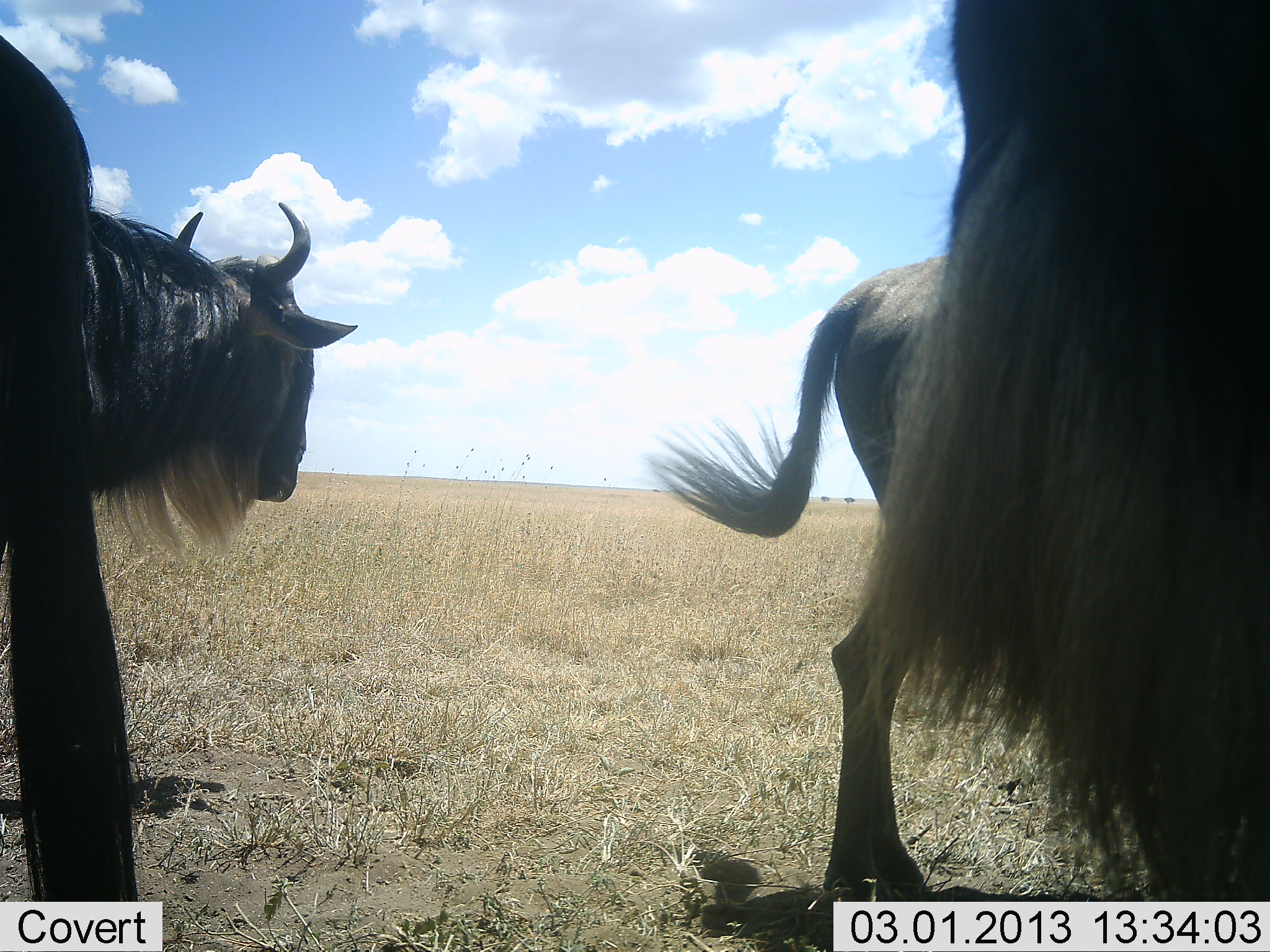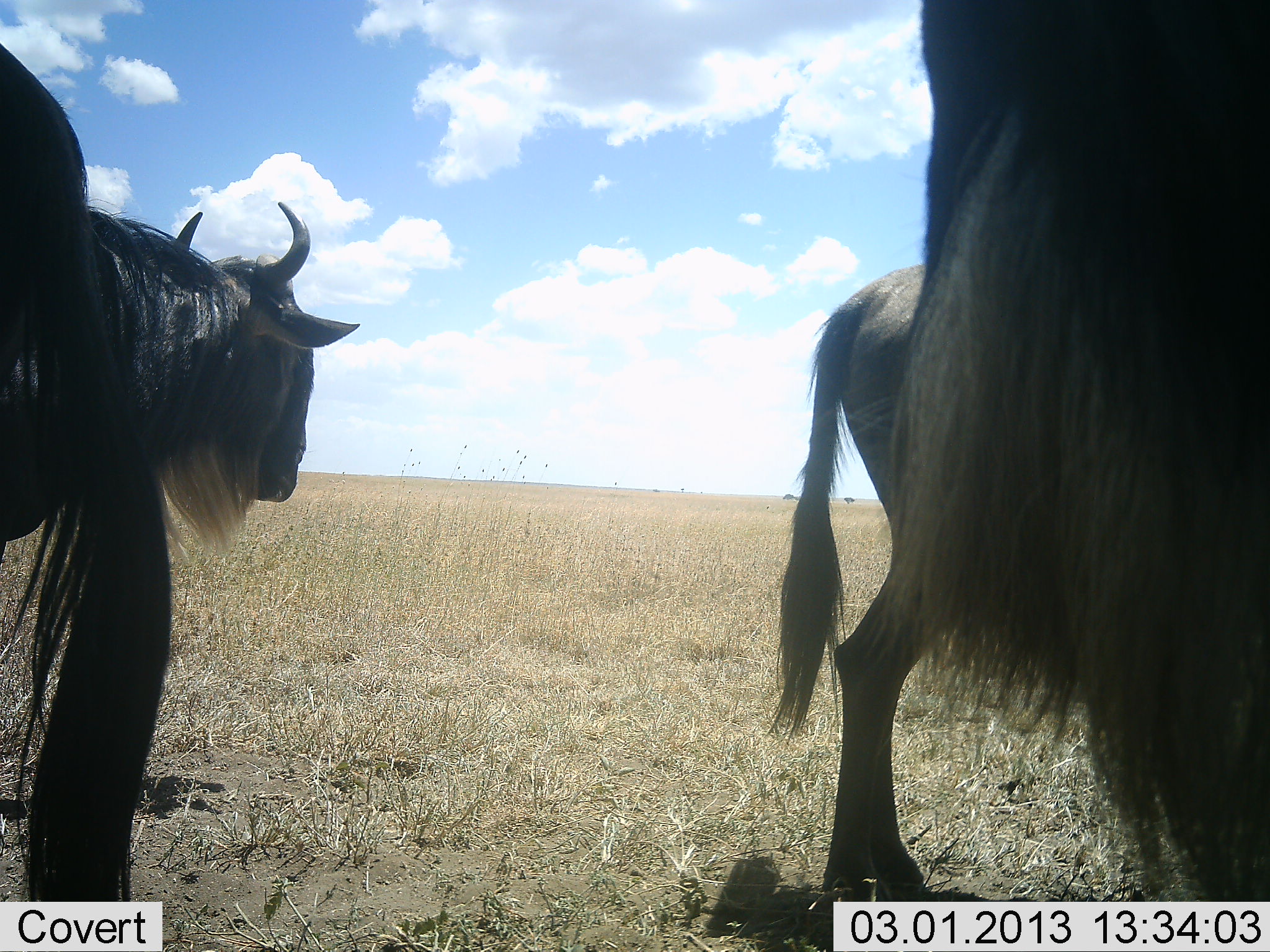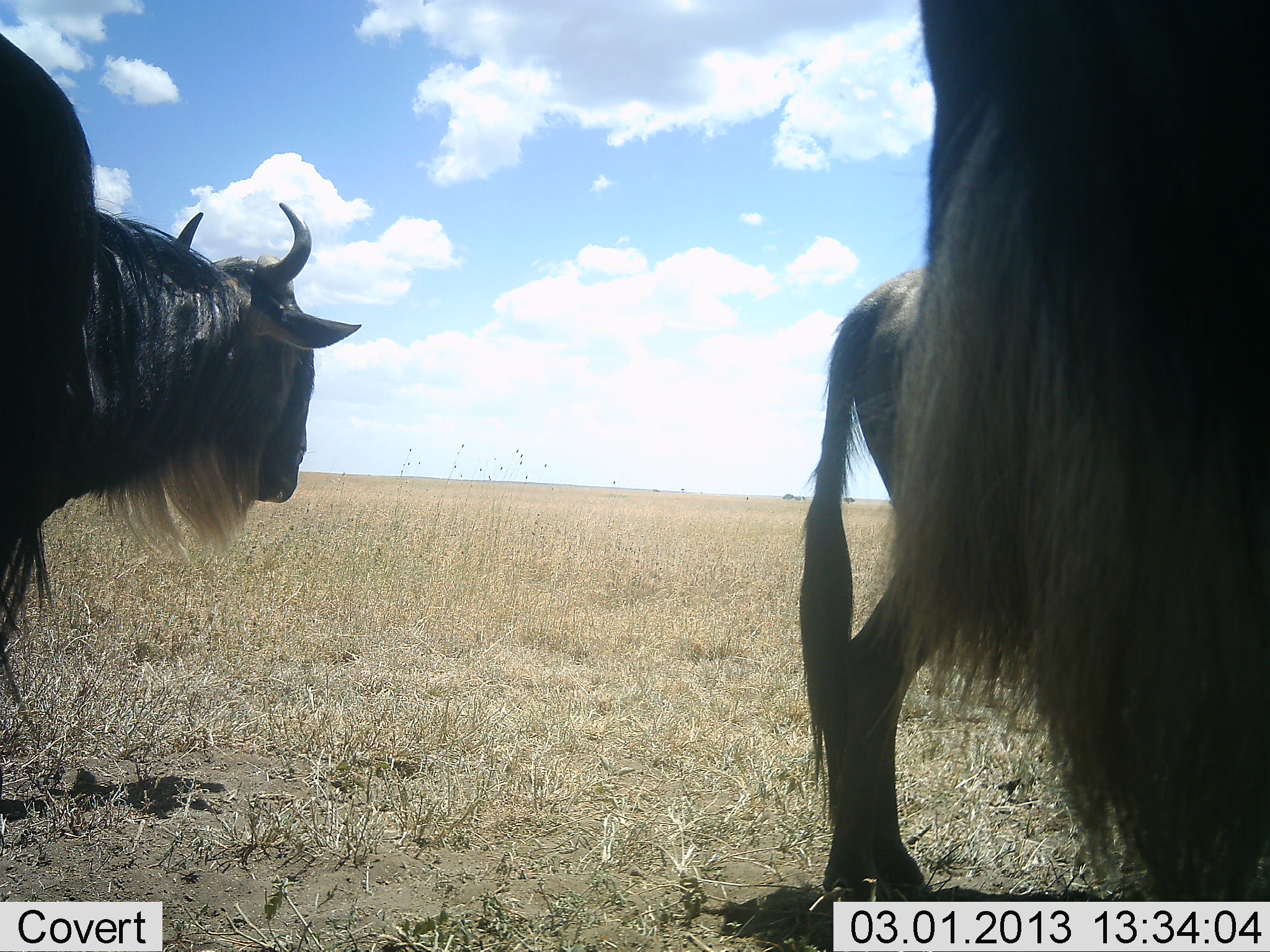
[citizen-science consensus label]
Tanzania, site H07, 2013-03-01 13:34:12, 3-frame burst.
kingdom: Animalia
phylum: Chordata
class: Mammalia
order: Artiodactyla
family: Bovidae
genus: Connochaetes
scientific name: Connochaetes taurinus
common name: blue wildebeest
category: wildebeest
Wildebeest (blue wildebeest) (Connochaetes taurinus), count 4. Behavior (volunteer vote fractions): standing 95%, resting 11%, moving 0%, interacting 0%. Young present (vote fraction): 0%. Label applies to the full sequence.